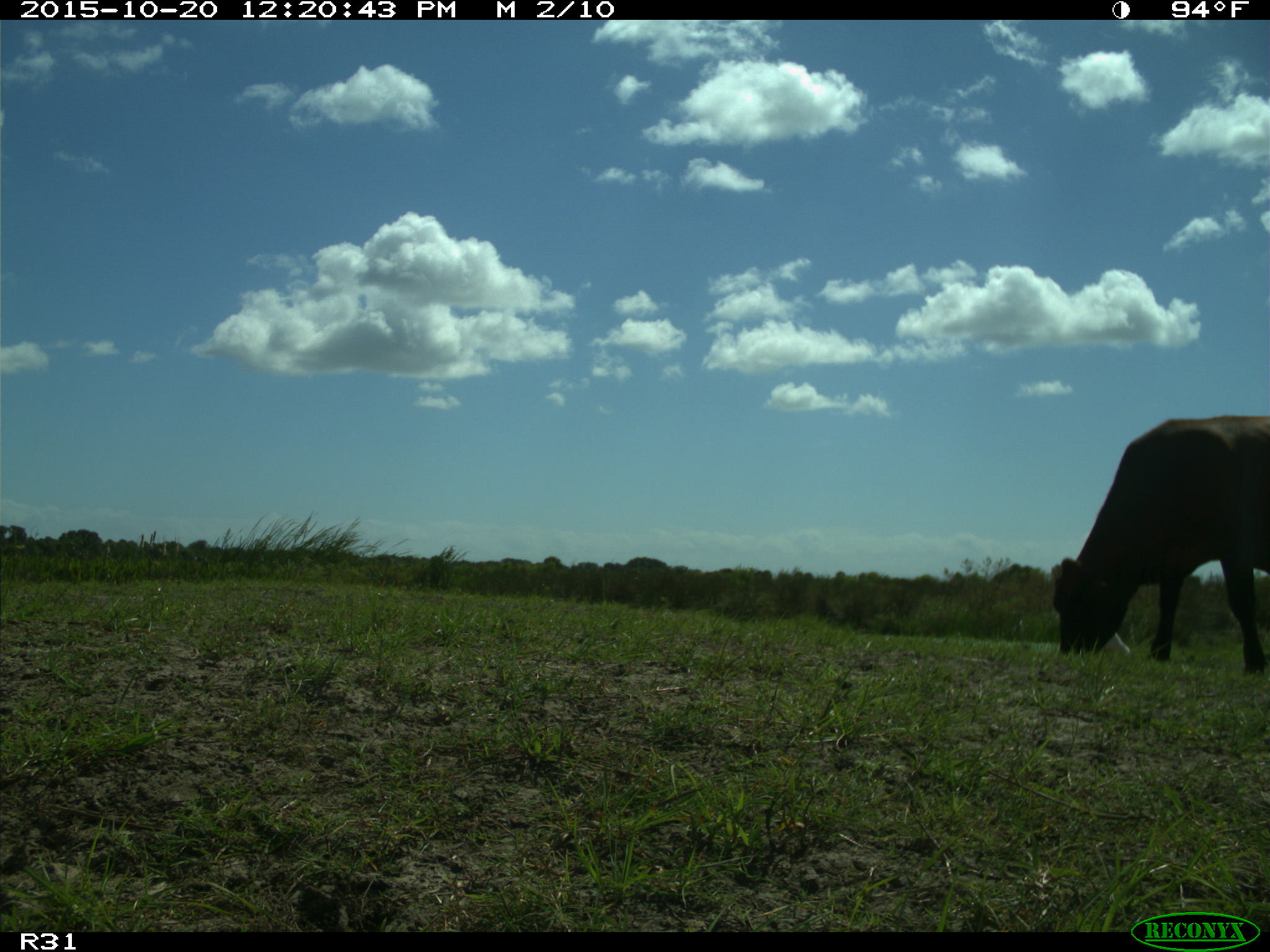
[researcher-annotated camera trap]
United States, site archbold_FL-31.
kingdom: Animalia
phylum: Chordata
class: Mammalia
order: Artiodactyla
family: Bovidae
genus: Bos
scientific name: Bos taurus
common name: domestic cow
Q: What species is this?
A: Bos taurus (domestic cow).